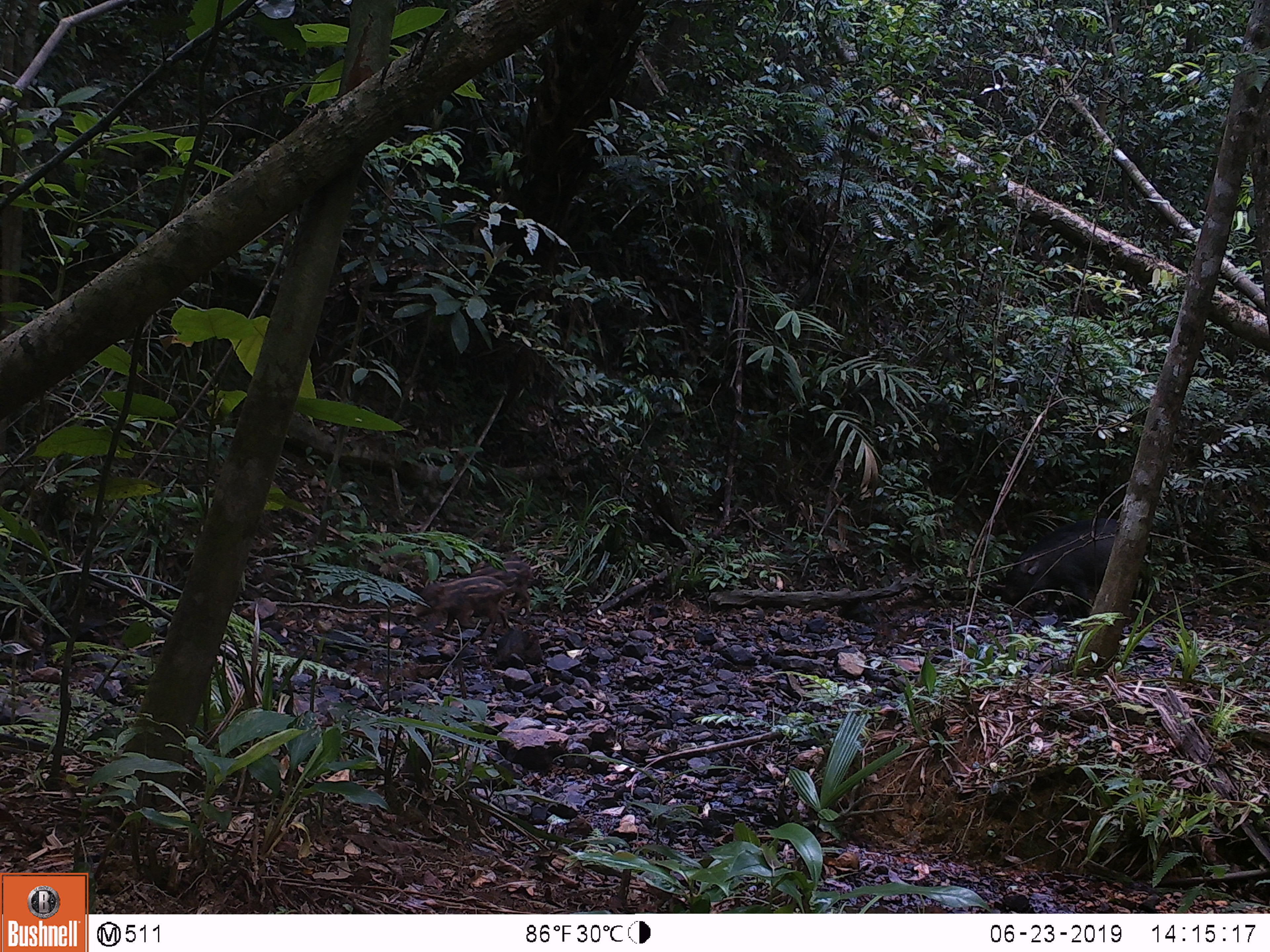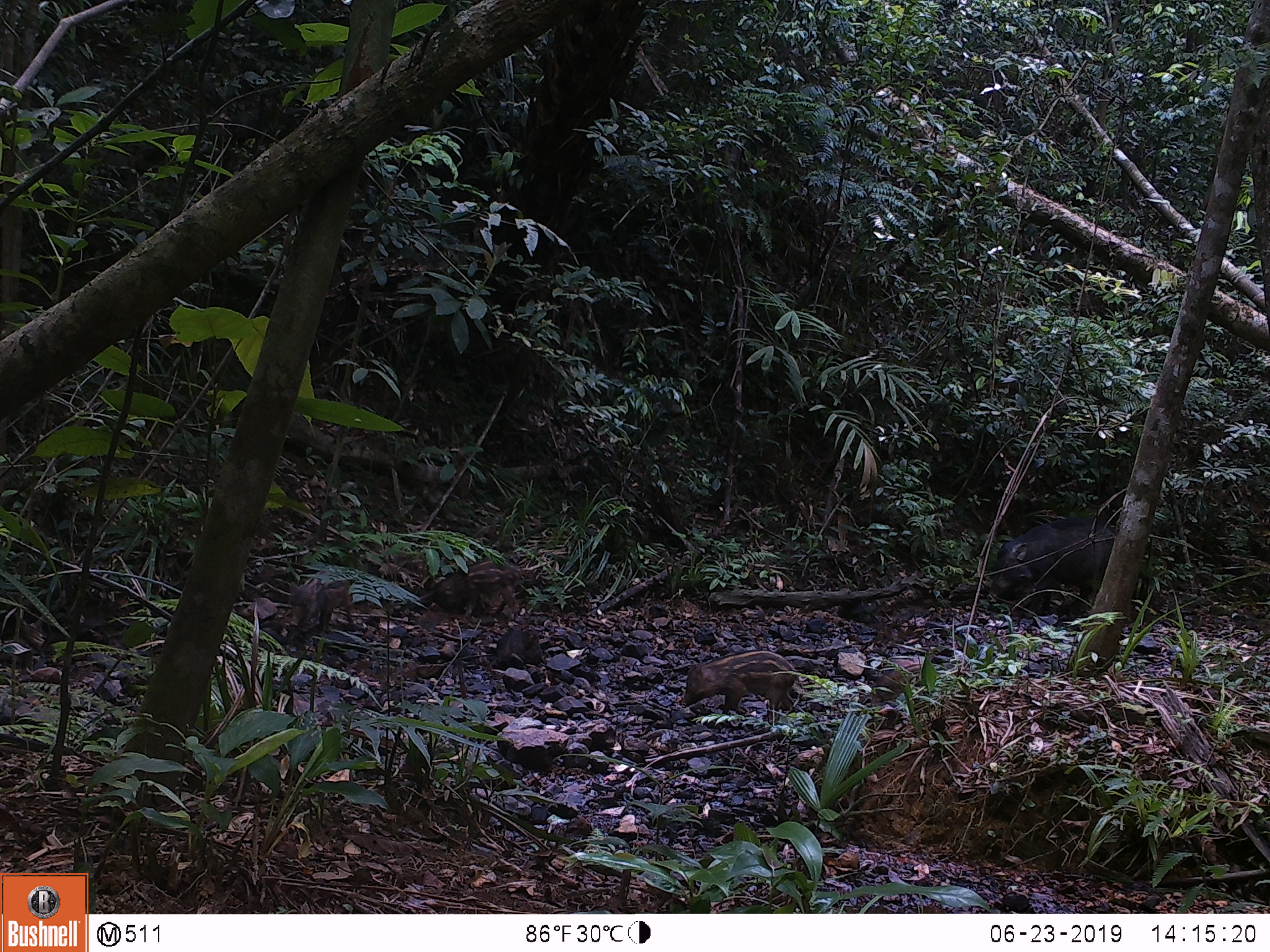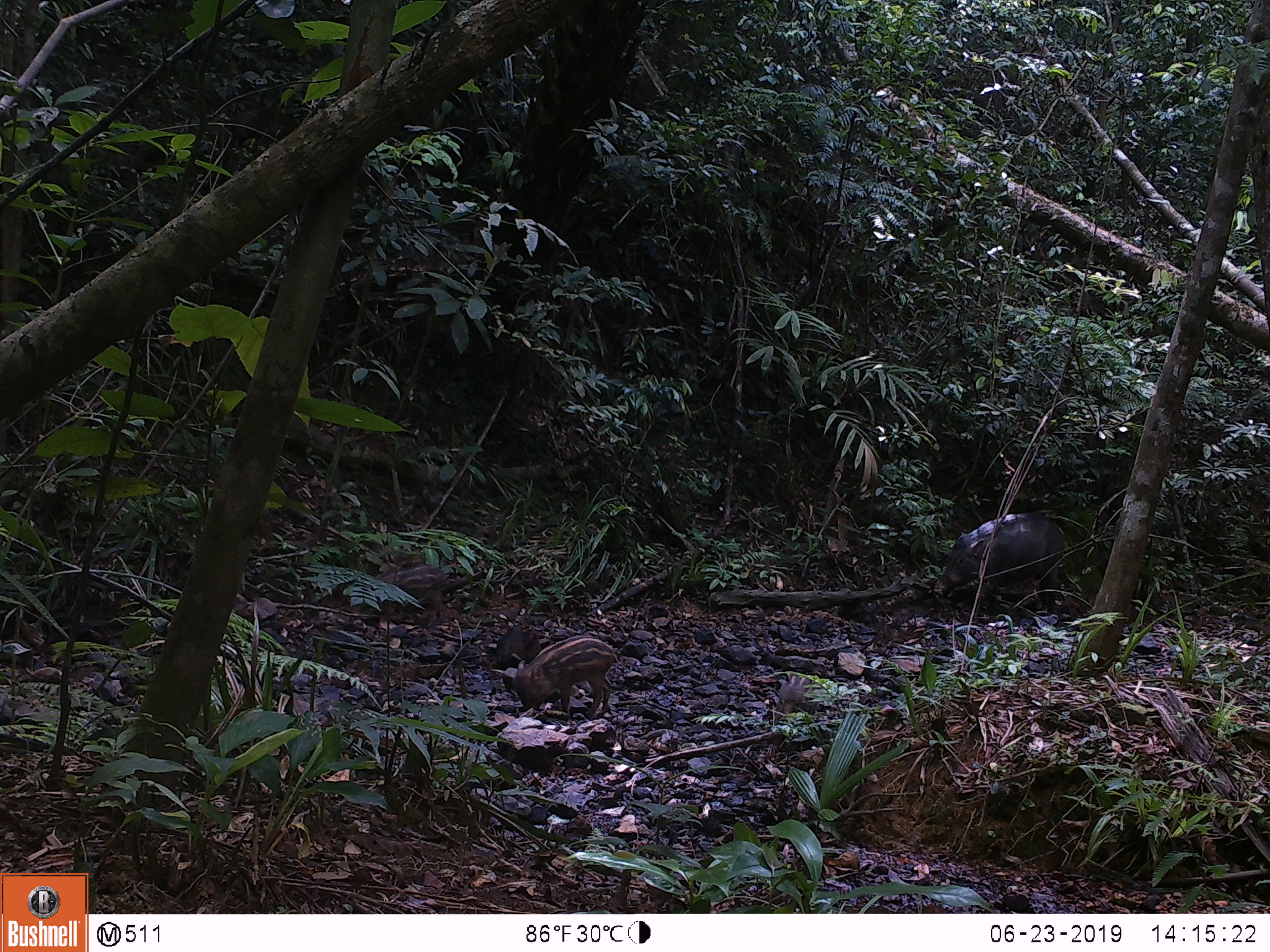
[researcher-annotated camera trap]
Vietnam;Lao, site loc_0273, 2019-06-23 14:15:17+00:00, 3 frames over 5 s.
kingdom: Animalia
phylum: Chordata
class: Mammalia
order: Artiodactyla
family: Suidae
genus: Sus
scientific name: Sus scrofa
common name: eurasian wild pig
Eurasian wild pig (Sus scrofa). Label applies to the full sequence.